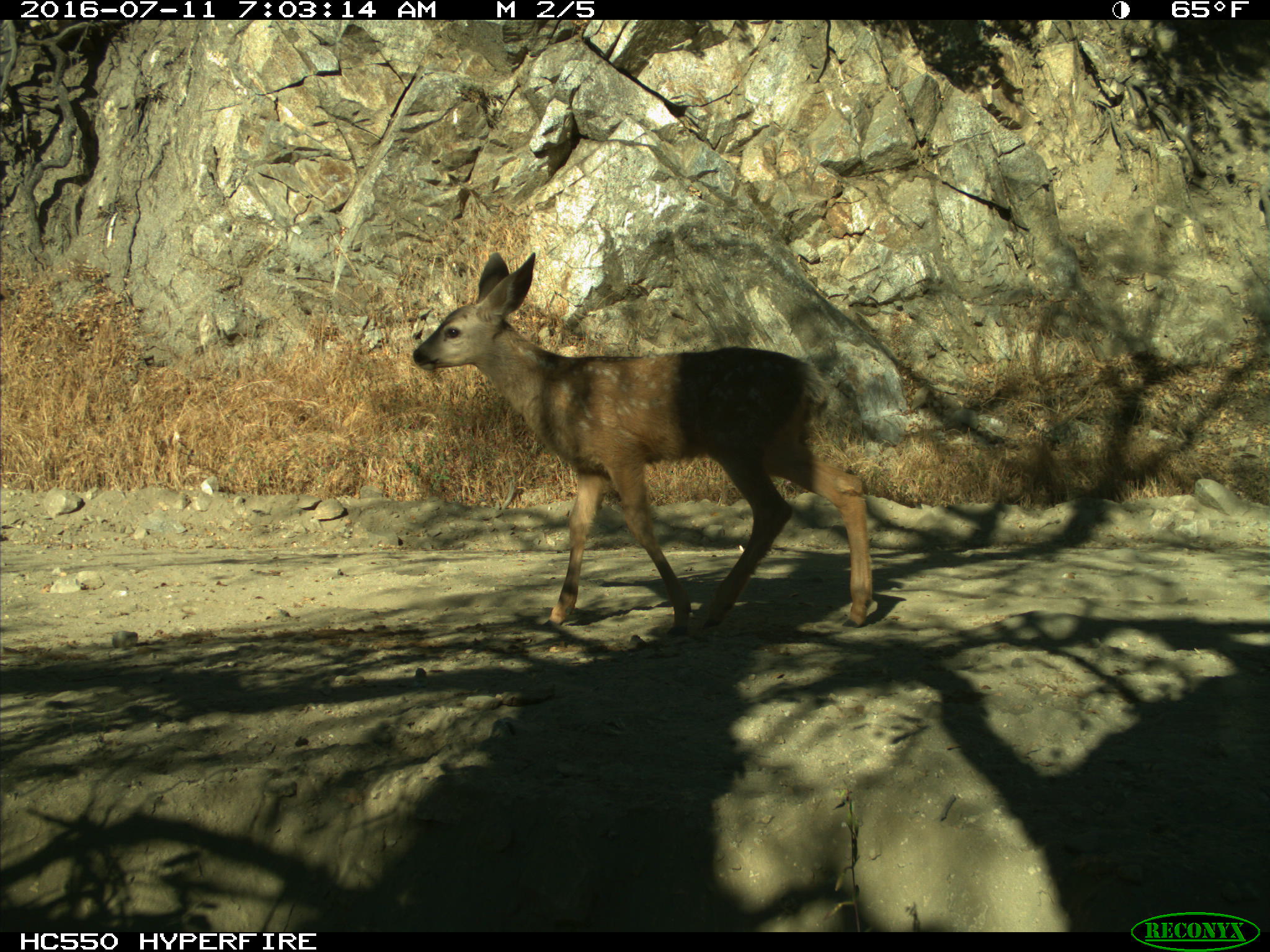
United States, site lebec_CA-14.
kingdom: Animalia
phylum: Chordata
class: Mammalia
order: Artiodactyla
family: Cervidae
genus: Odocoileus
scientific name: Odocoileus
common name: deer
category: unidentified deer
Unidentified deer (deer) (Odocoileus).